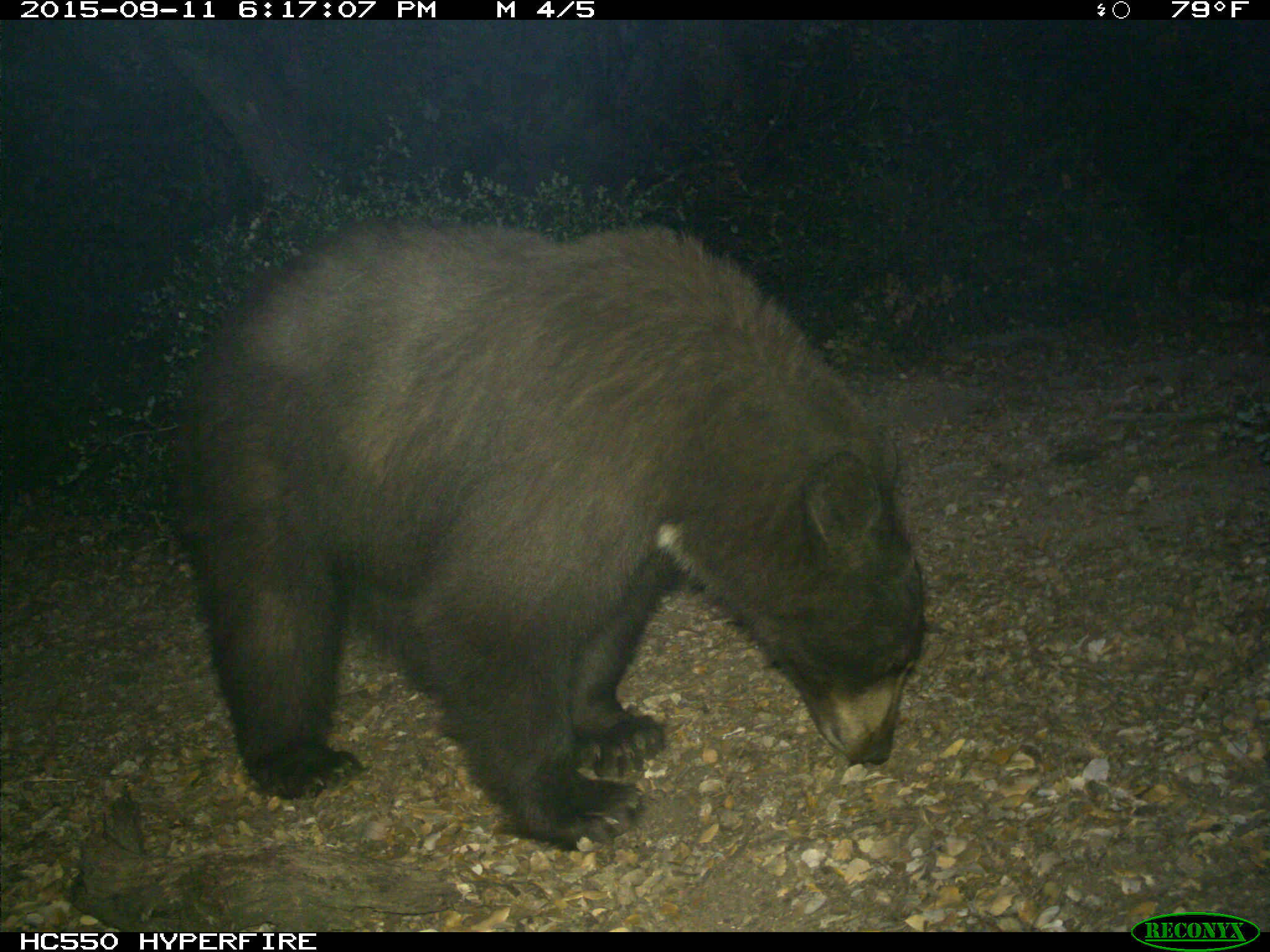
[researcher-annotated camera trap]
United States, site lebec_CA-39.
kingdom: Animalia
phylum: Chordata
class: Mammalia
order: Carnivora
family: Ursidae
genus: Ursus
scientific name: Ursus americanus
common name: american black bear